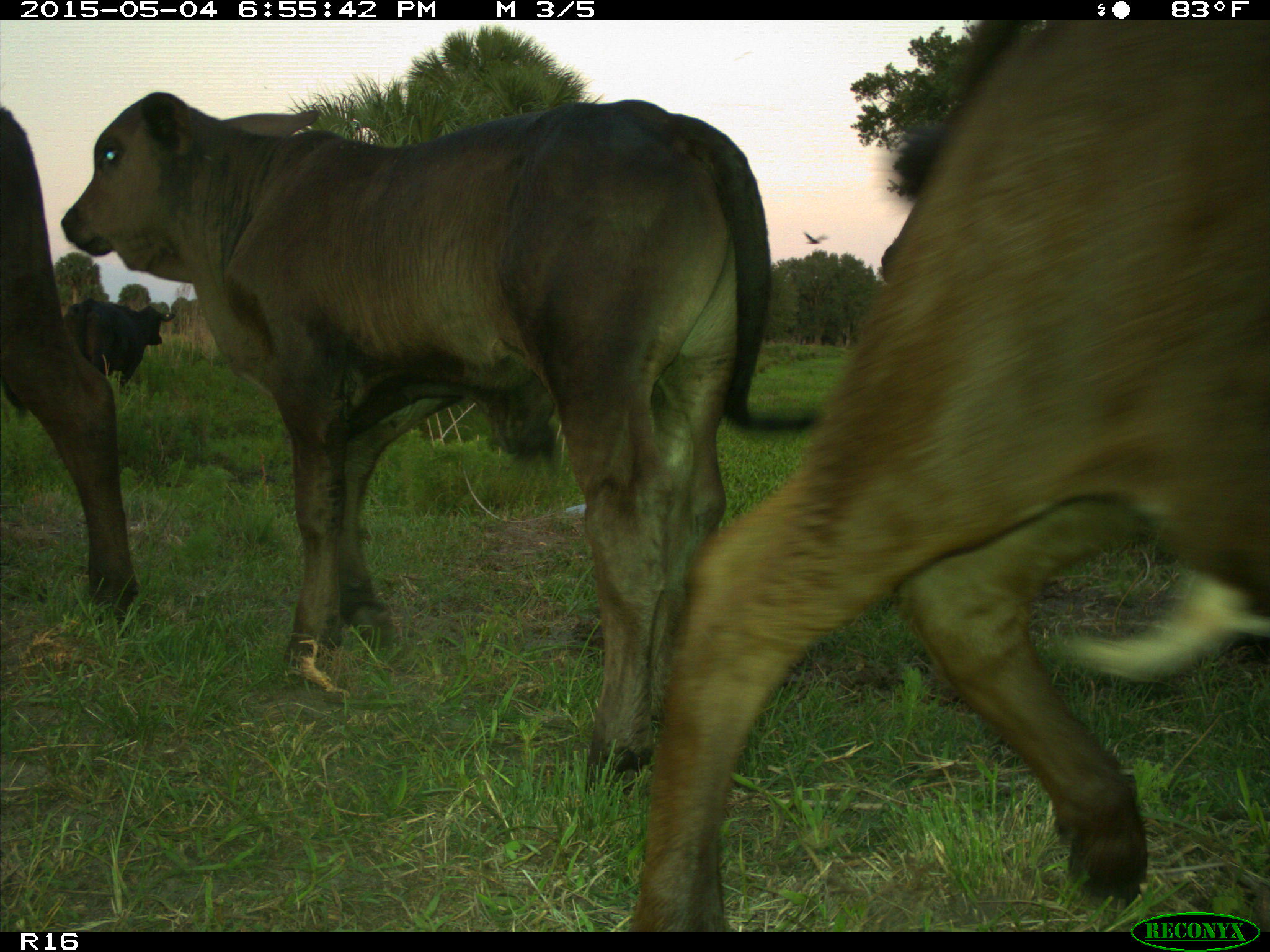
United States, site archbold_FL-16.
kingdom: Animalia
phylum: Chordata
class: Mammalia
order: Artiodactyla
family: Bovidae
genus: Bos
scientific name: Bos taurus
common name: domestic cow